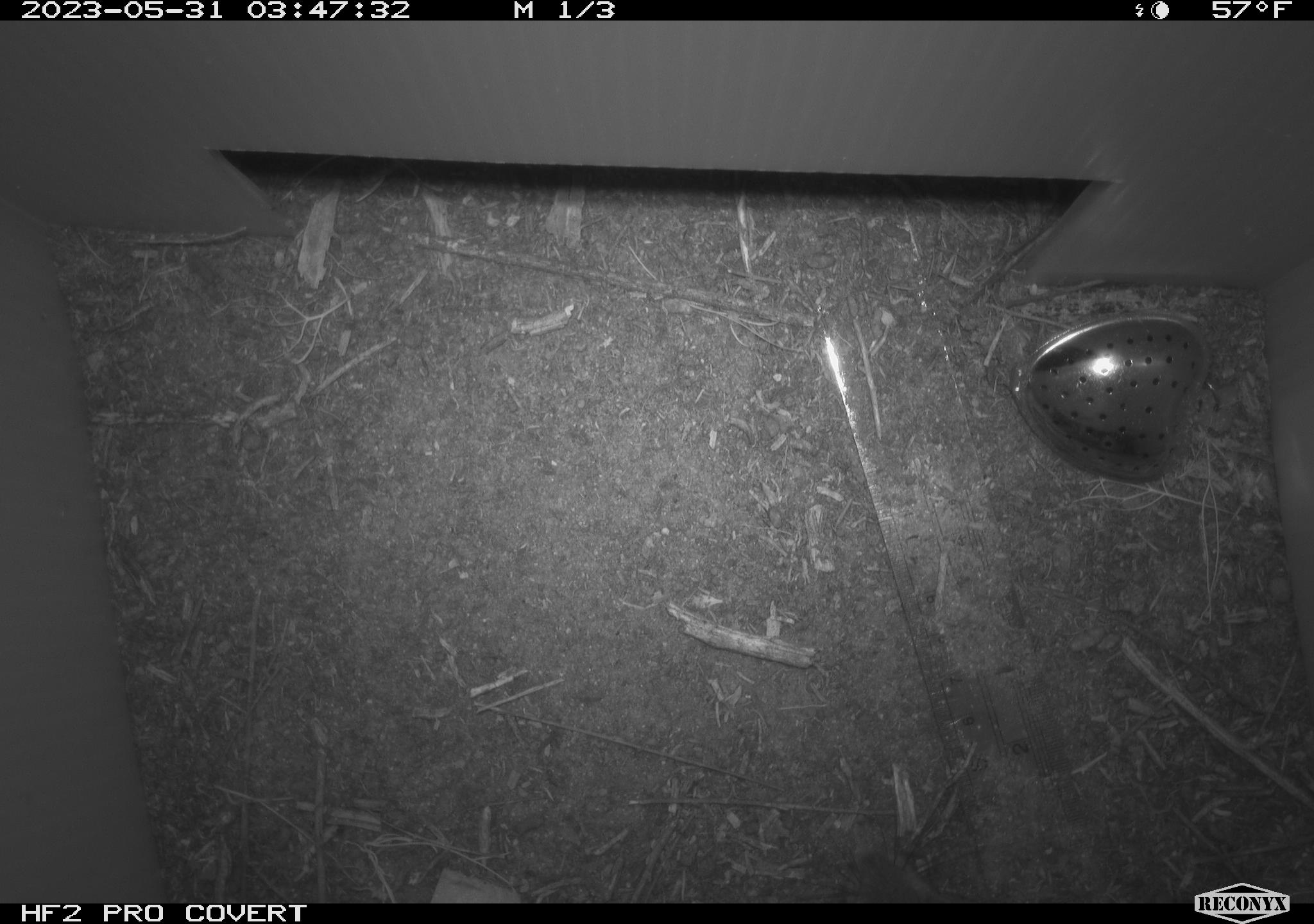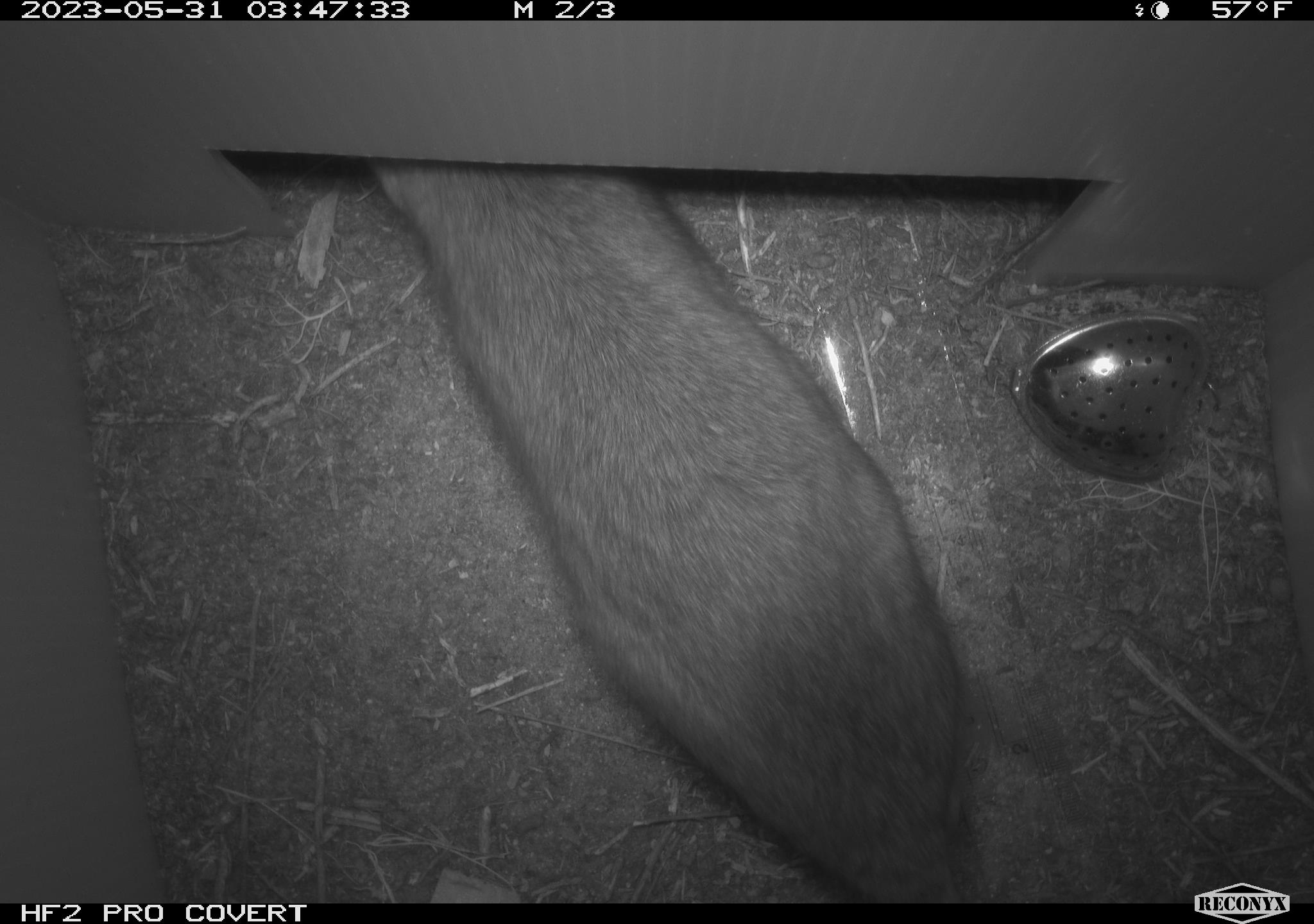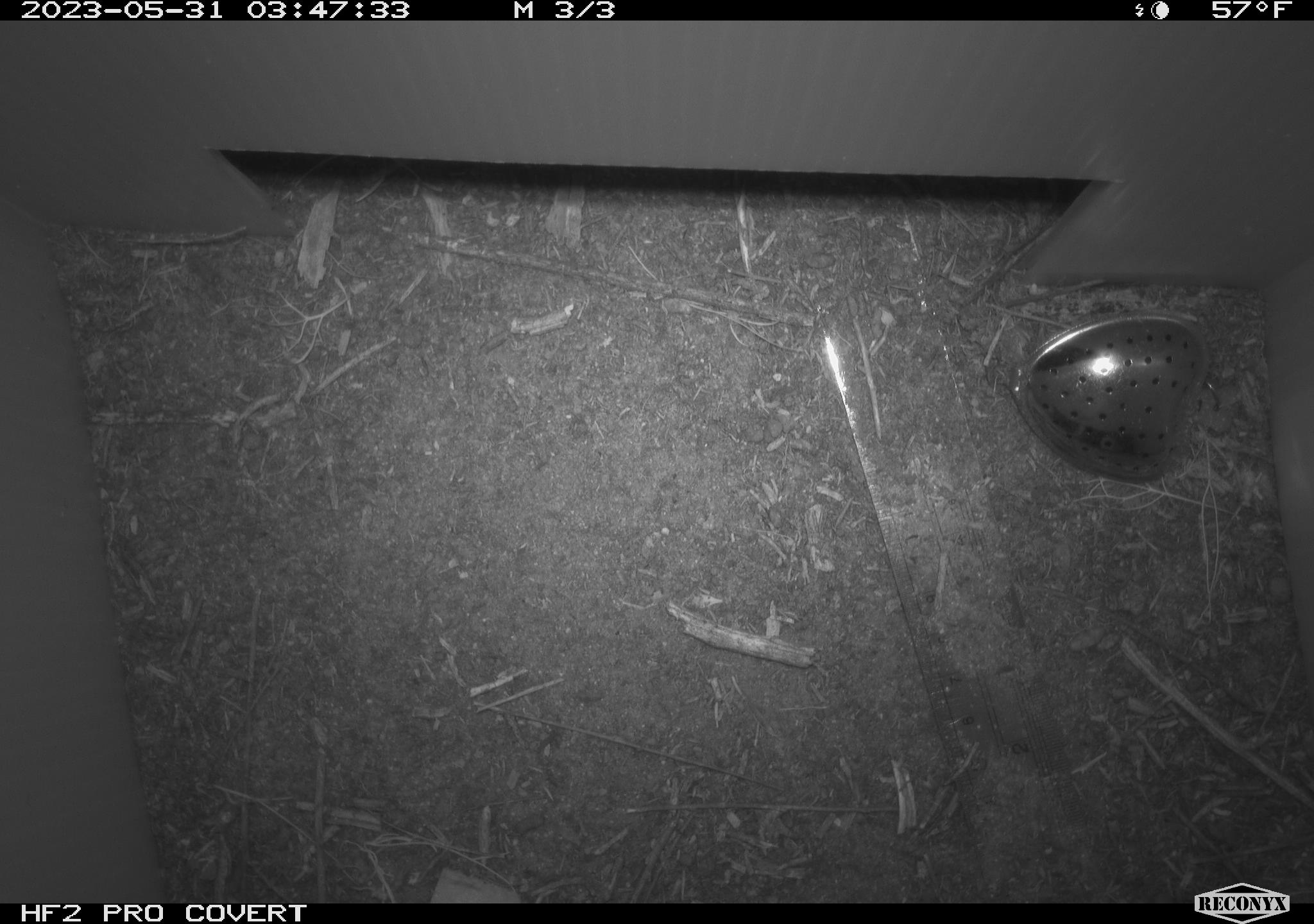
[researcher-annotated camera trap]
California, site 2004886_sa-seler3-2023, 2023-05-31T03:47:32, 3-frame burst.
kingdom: Animalia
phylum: Chordata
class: Mammalia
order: Rodentia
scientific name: Rodentia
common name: woodrat or rat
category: woodrat or rat species